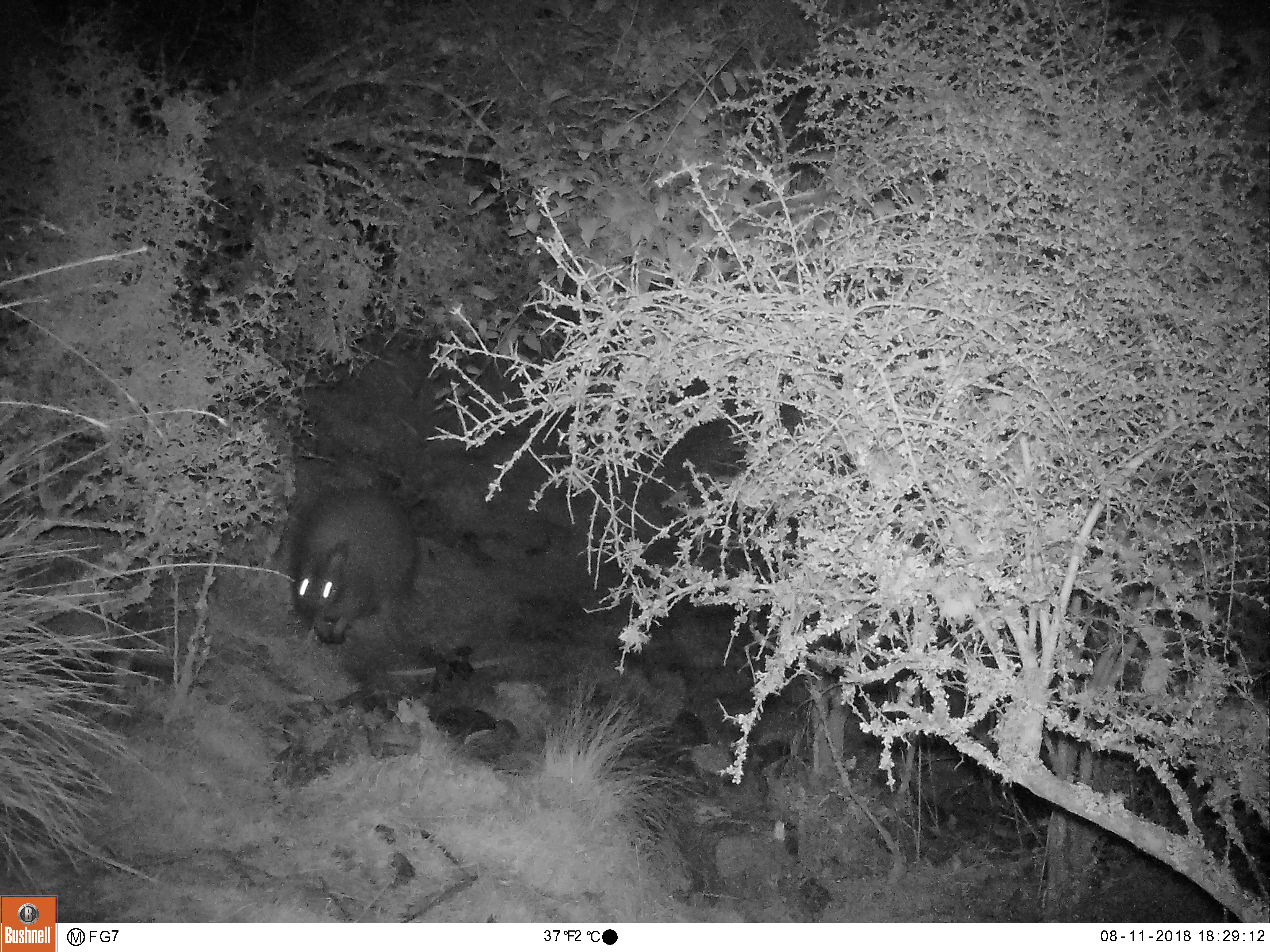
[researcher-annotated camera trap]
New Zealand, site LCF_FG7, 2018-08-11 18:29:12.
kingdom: Animalia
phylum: Chordata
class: Mammalia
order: Diprotodontia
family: Macropodidae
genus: Notamacropus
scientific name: Notamacropus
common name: wallaby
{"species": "wallaby (Notamacropus)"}